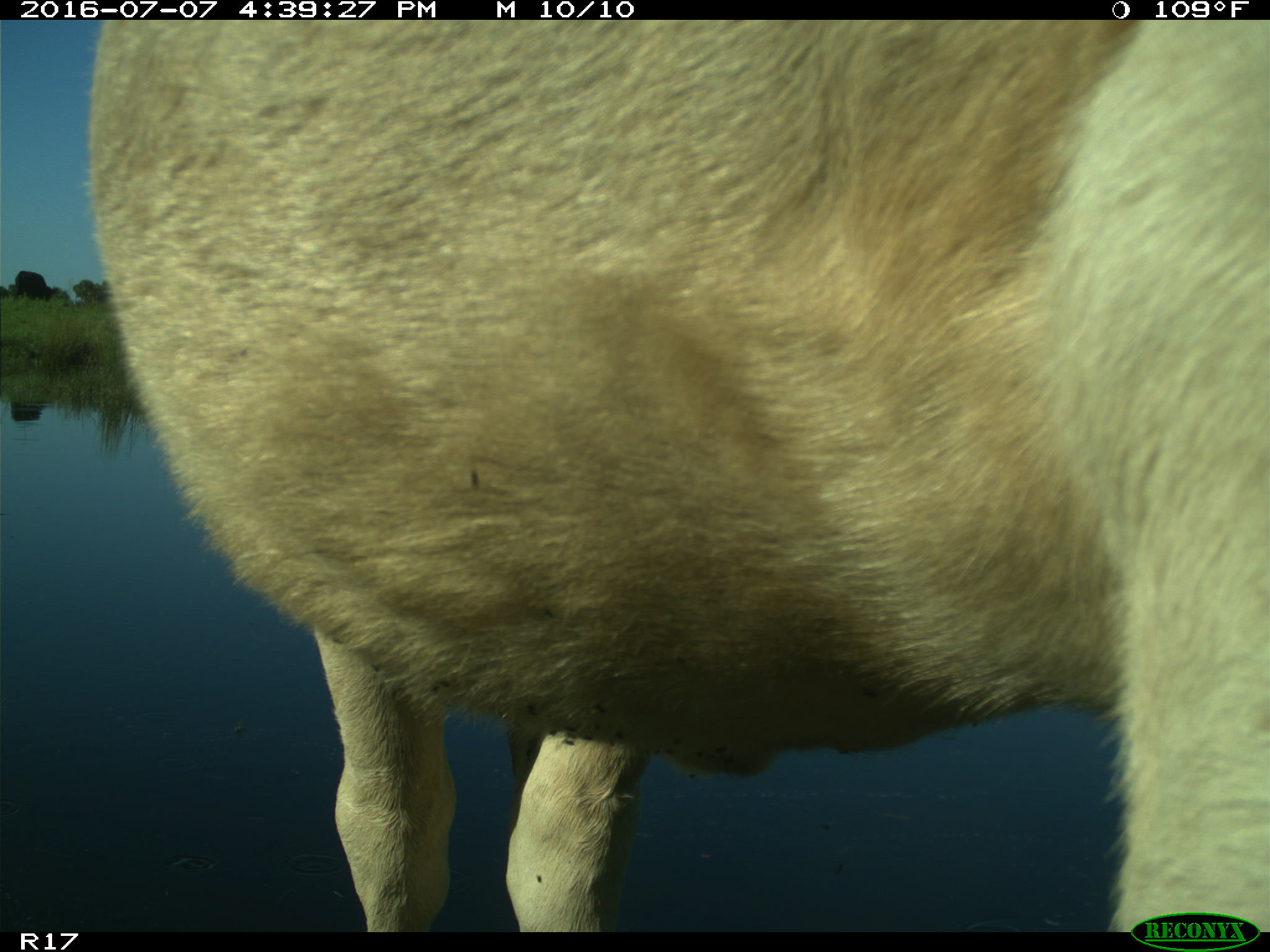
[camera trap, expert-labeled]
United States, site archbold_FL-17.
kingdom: Animalia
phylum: Chordata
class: Mammalia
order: Artiodactyla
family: Bovidae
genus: Bos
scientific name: Bos taurus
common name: domestic cow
Bos taurus (domestic cow).